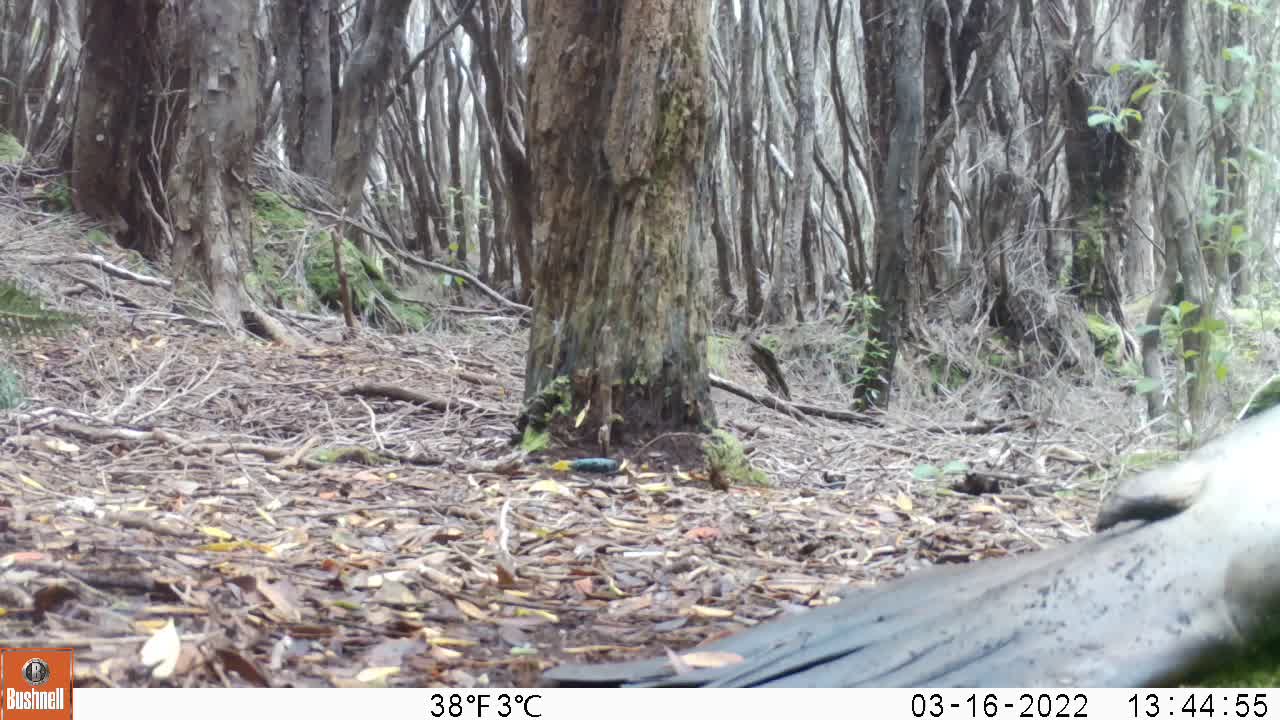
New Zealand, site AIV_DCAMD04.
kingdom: Animalia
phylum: Chordata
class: Mammalia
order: Carnivora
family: Otariidae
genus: Phocarctos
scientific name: Phocarctos hookeri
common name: new zealand sea lion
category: sealion